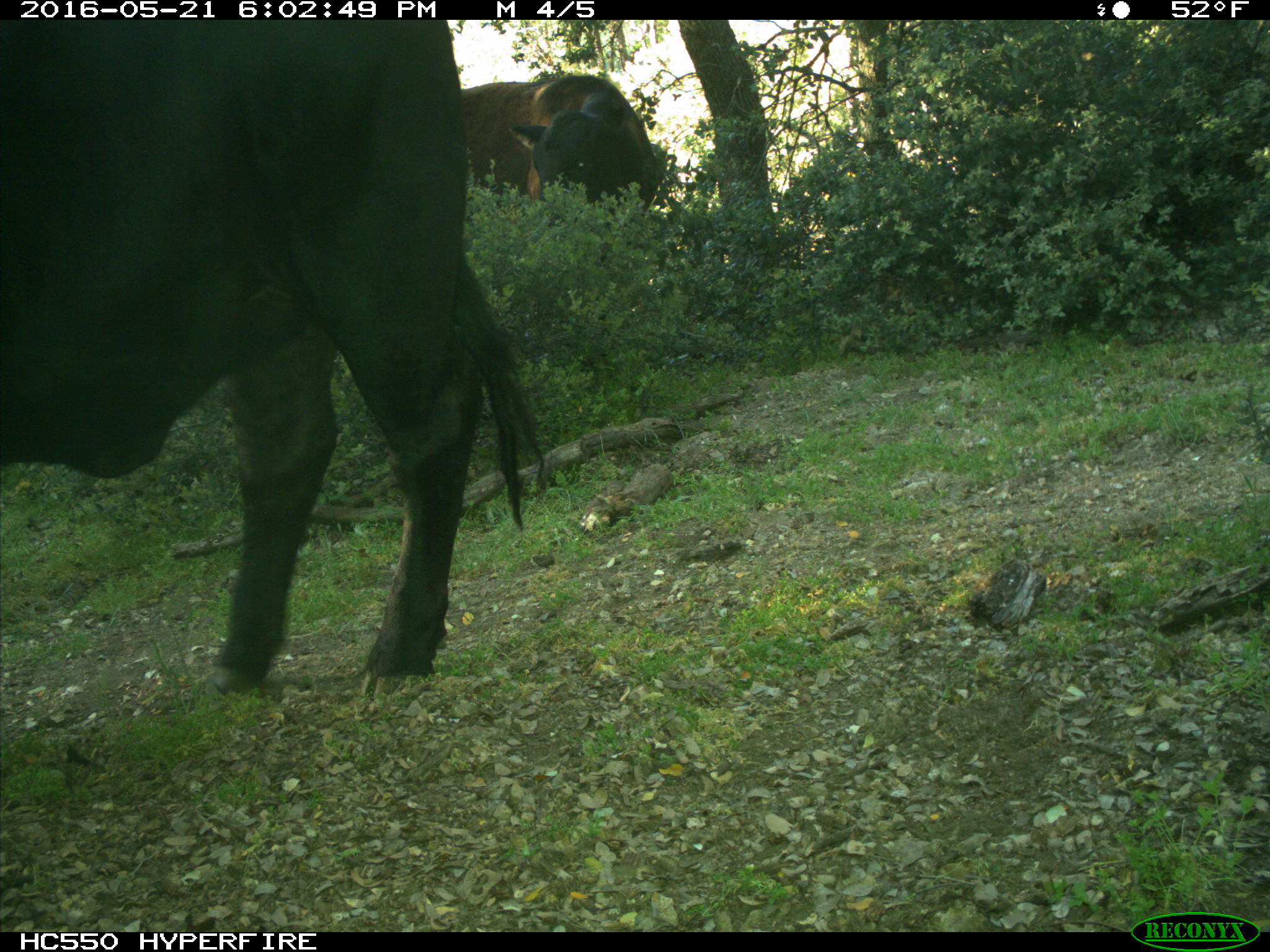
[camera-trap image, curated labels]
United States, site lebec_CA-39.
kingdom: Animalia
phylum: Chordata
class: Mammalia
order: Artiodactyla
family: Bovidae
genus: Bos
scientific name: Bos taurus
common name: domestic cow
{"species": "Bos taurus (domestic cow)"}